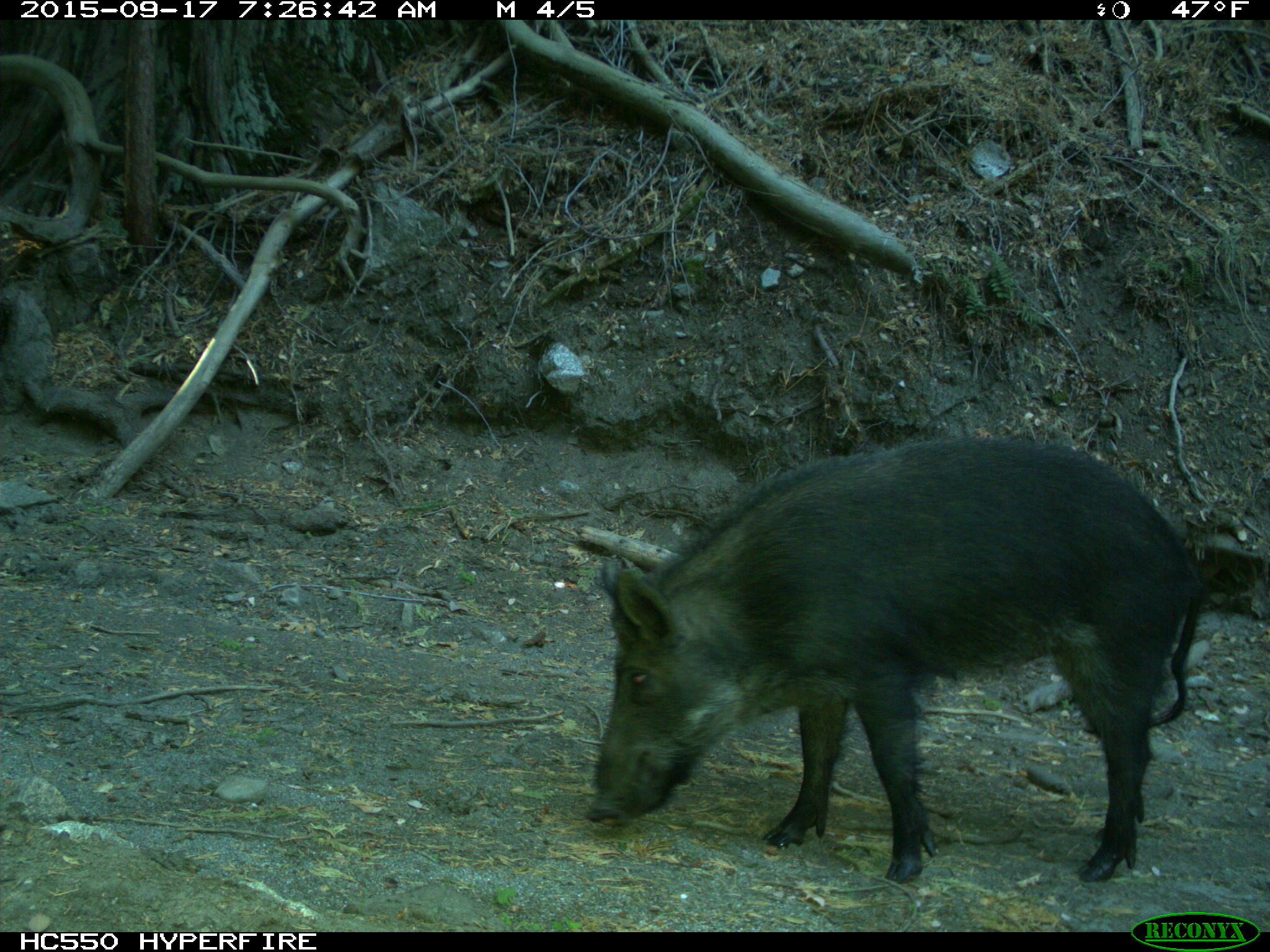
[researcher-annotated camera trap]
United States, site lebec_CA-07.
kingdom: Animalia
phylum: Chordata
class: Mammalia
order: Artiodactyla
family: Suidae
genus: Sus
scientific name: Sus scrofa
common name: wild boar